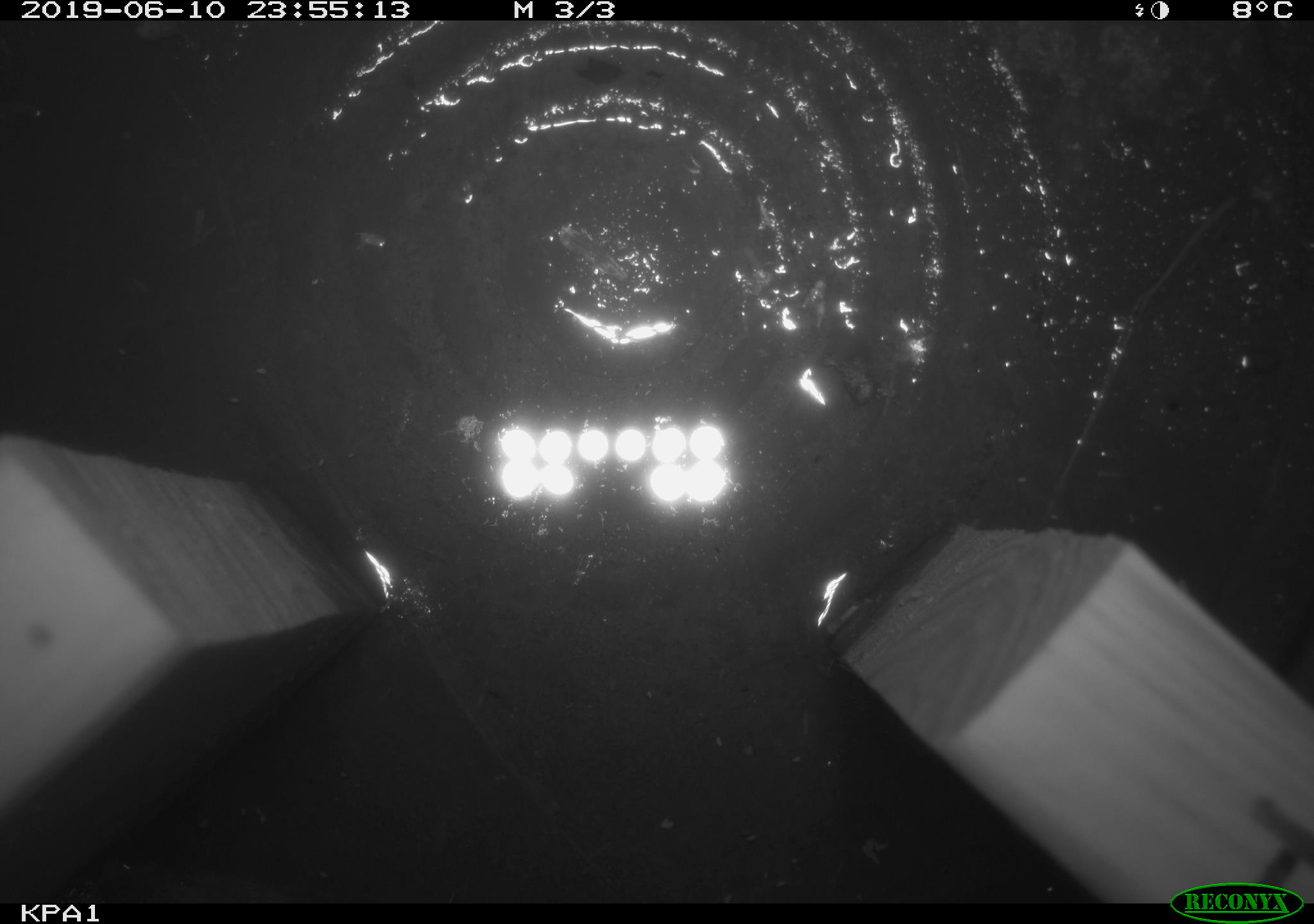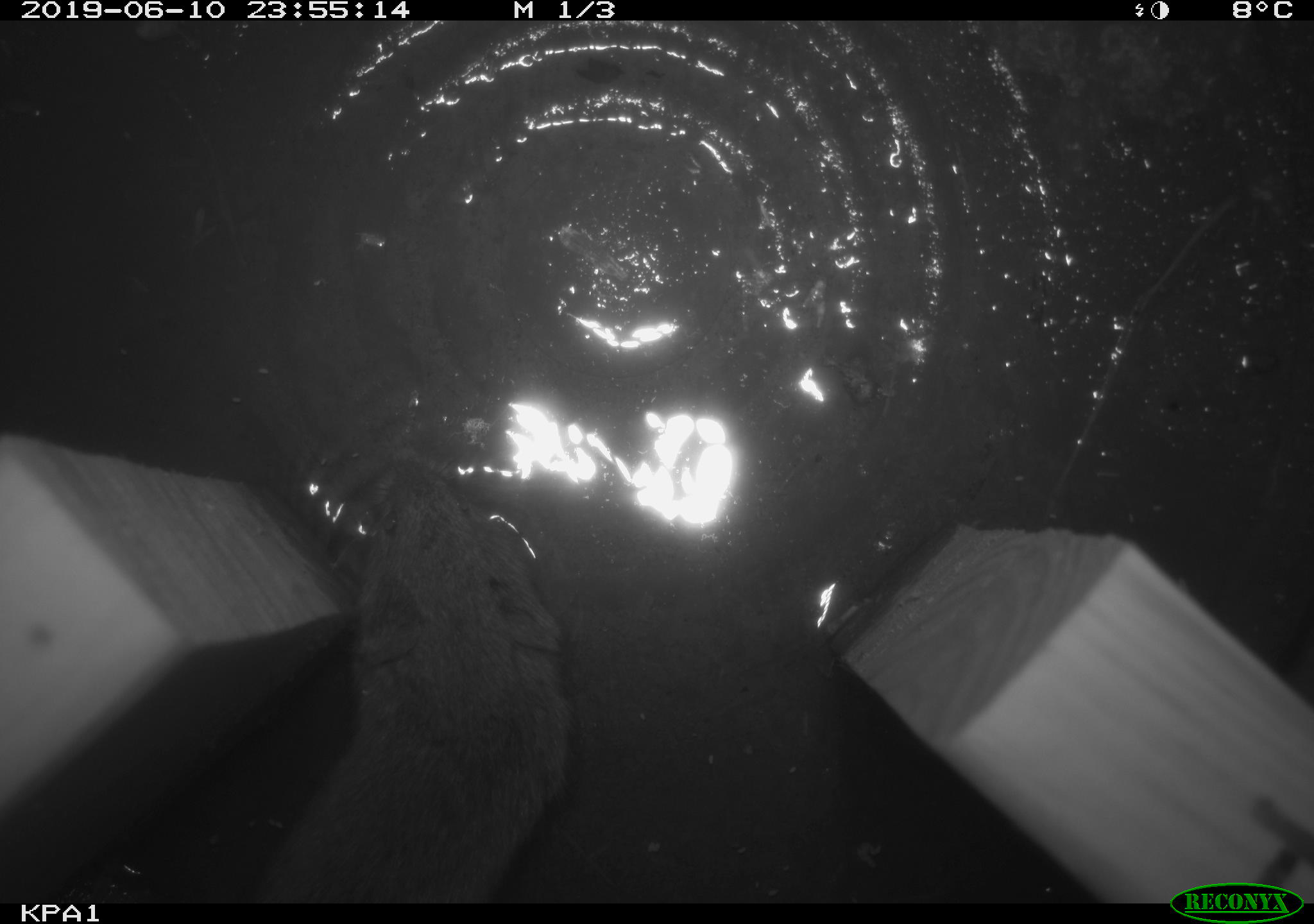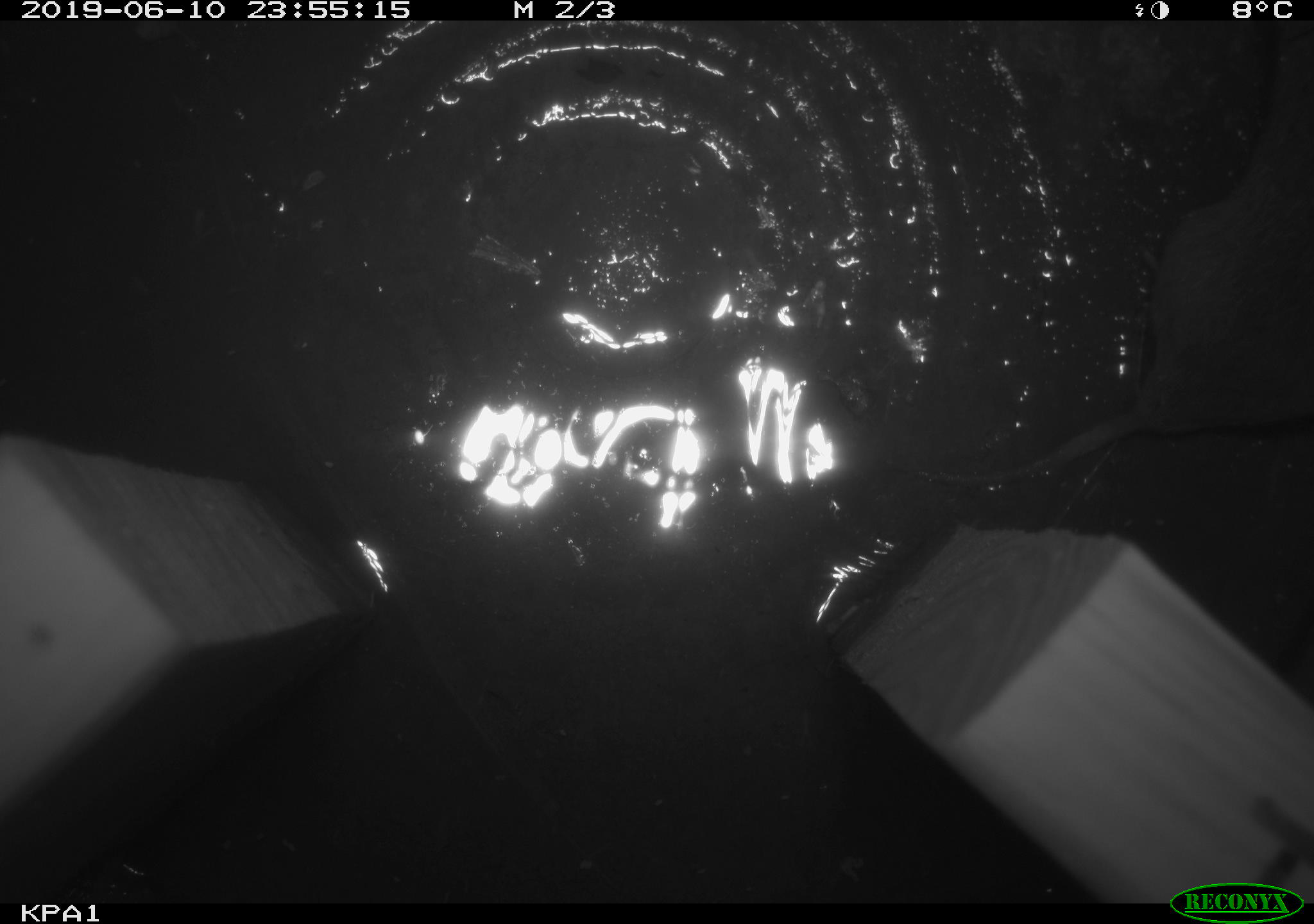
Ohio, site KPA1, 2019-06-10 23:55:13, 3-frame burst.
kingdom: Animalia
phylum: Chordata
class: Mammalia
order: Rodentia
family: Cricetidae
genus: Microtus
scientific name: Microtus pennsylvanicus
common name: meadow vole